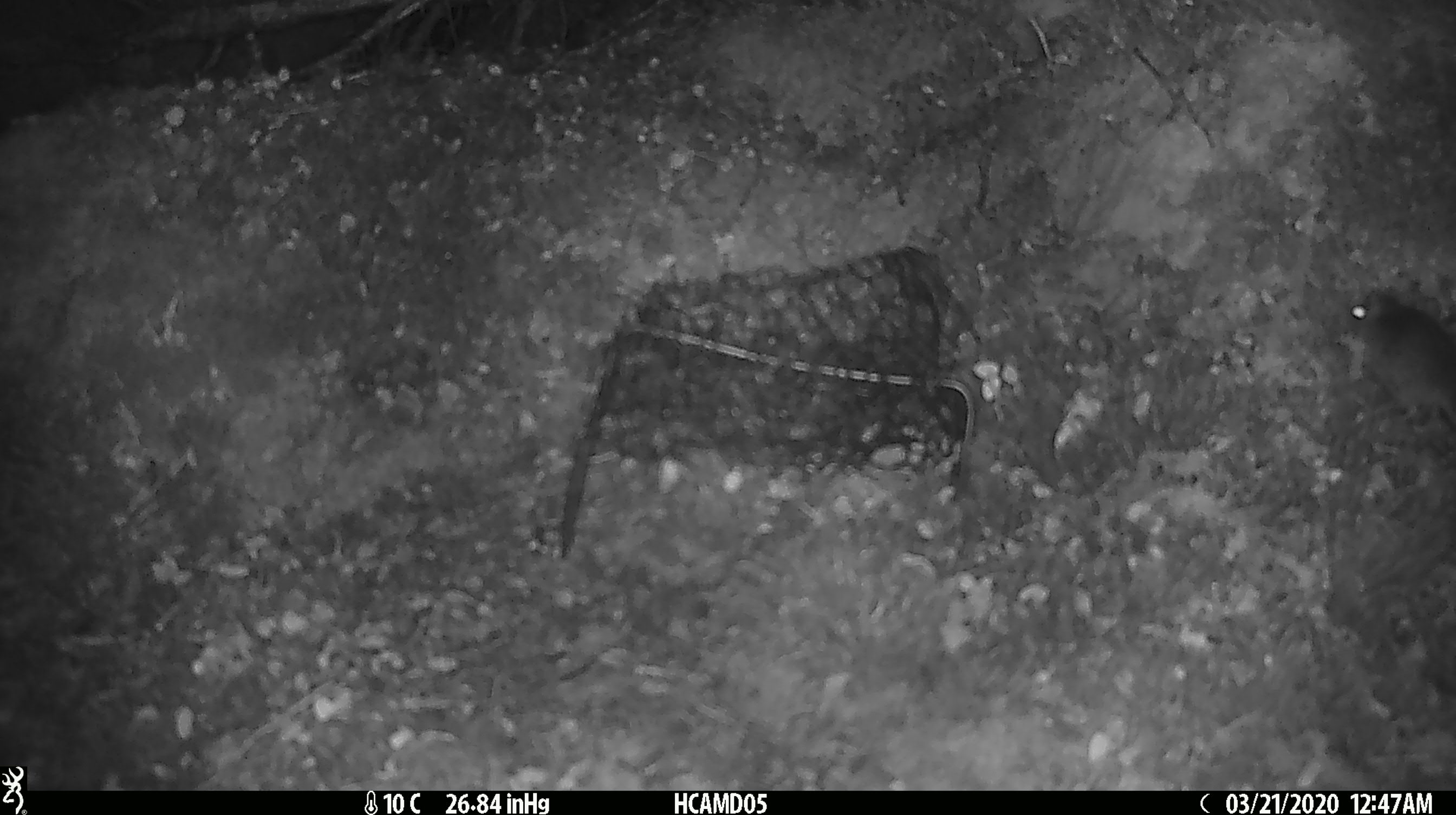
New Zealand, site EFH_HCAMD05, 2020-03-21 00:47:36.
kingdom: Animalia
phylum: Chordata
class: Mammalia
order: Rodentia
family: Muridae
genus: Mus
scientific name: Mus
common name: mouse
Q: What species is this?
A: Mouse (Mus).